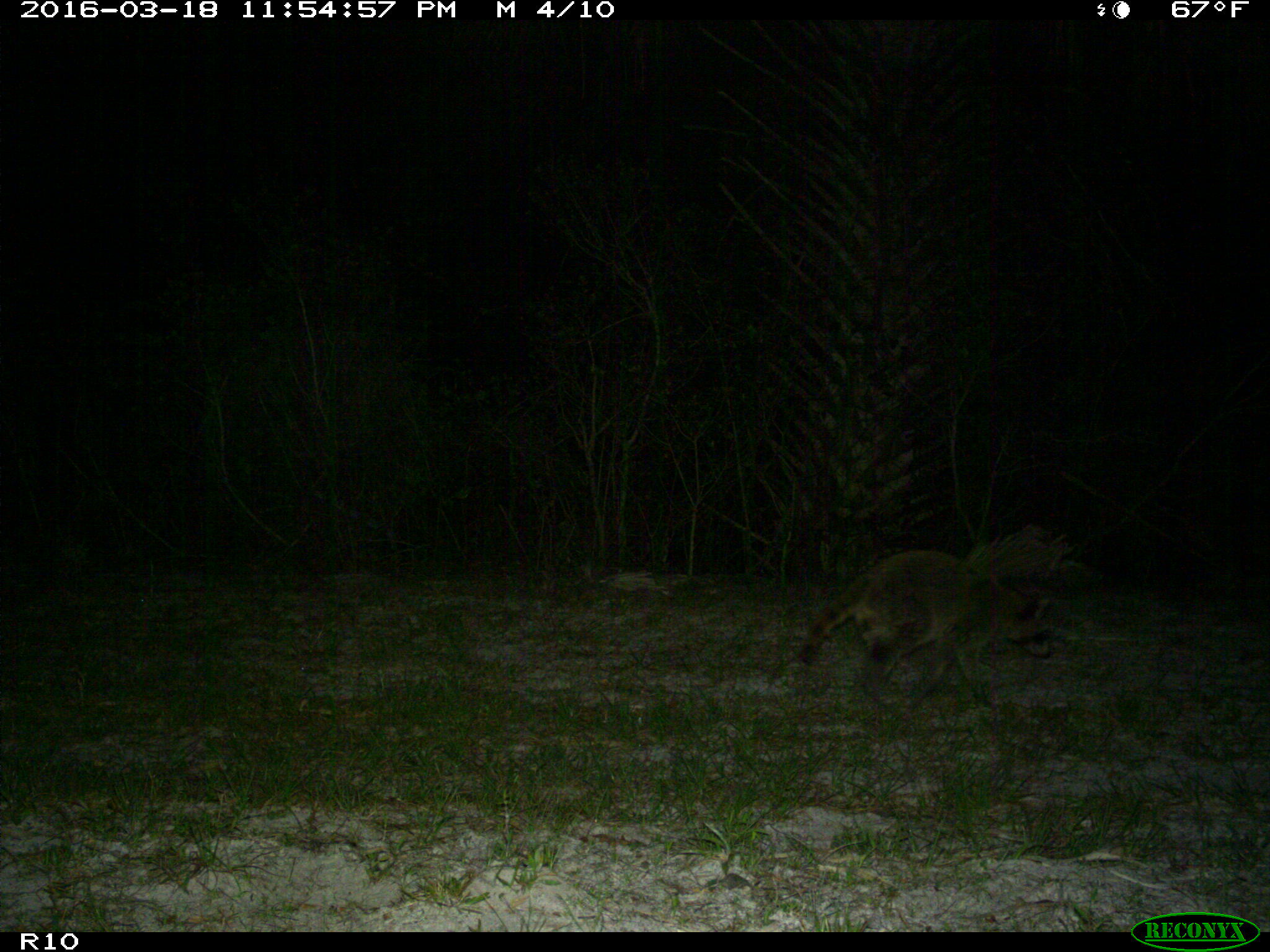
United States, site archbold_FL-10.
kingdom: Animalia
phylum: Chordata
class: Mammalia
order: Carnivora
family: Procyonidae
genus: Procyon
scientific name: Procyon lotor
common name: common raccoon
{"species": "Procyon lotor (common raccoon)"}